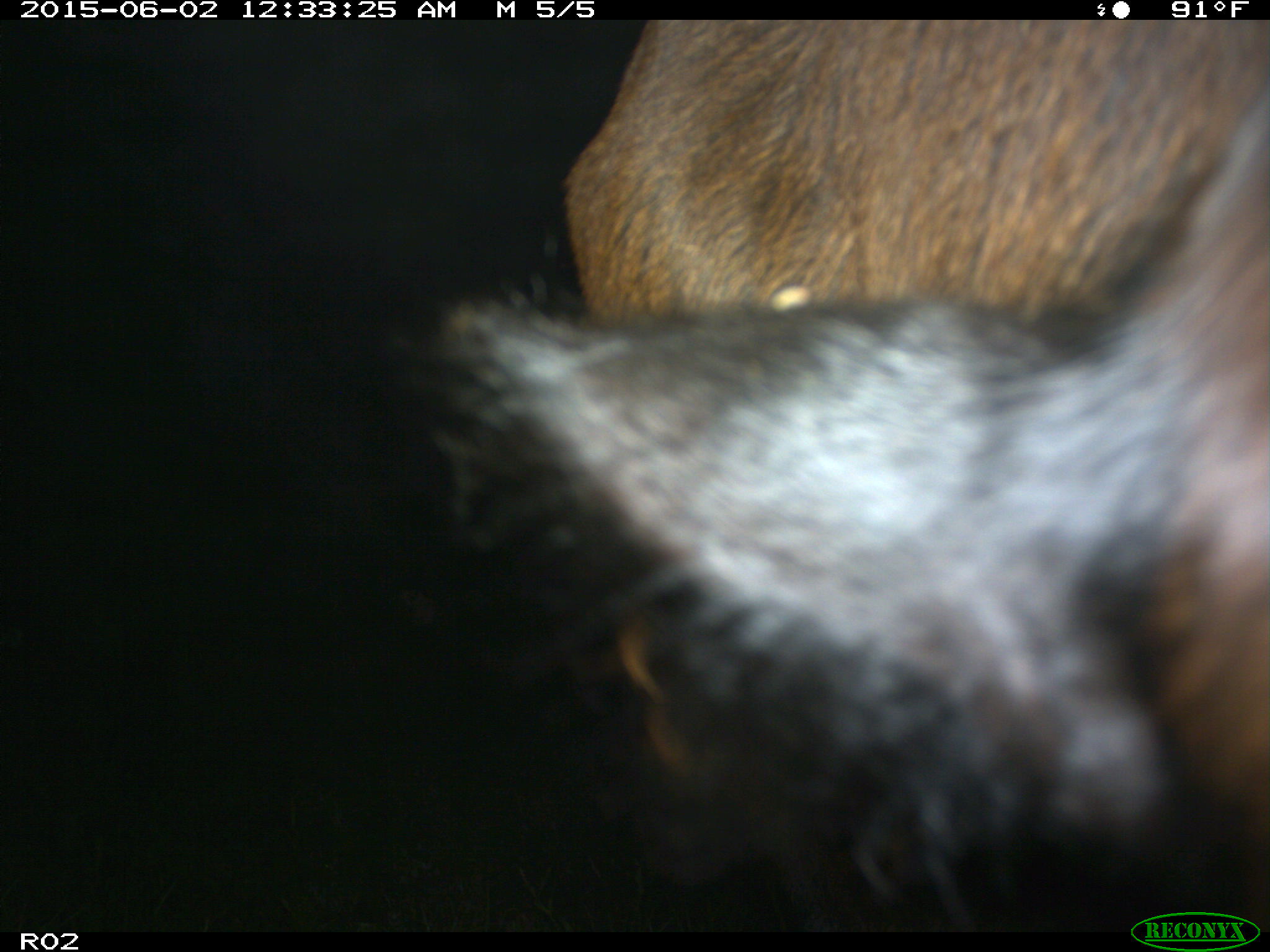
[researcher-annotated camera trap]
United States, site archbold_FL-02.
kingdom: Animalia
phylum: Chordata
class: Mammalia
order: Artiodactyla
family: Bovidae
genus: Bos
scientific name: Bos taurus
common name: domestic cow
Bos taurus (domestic cow).